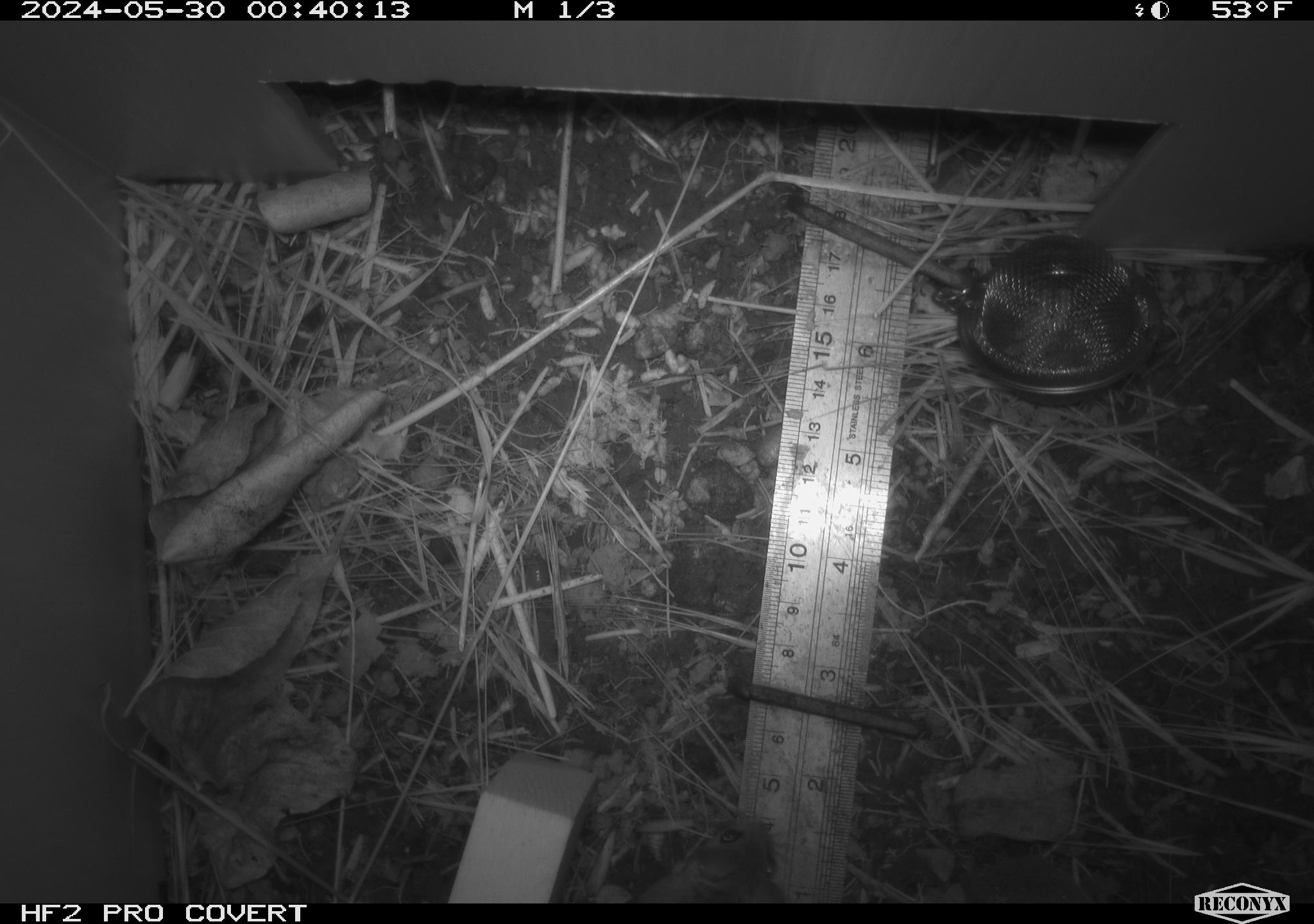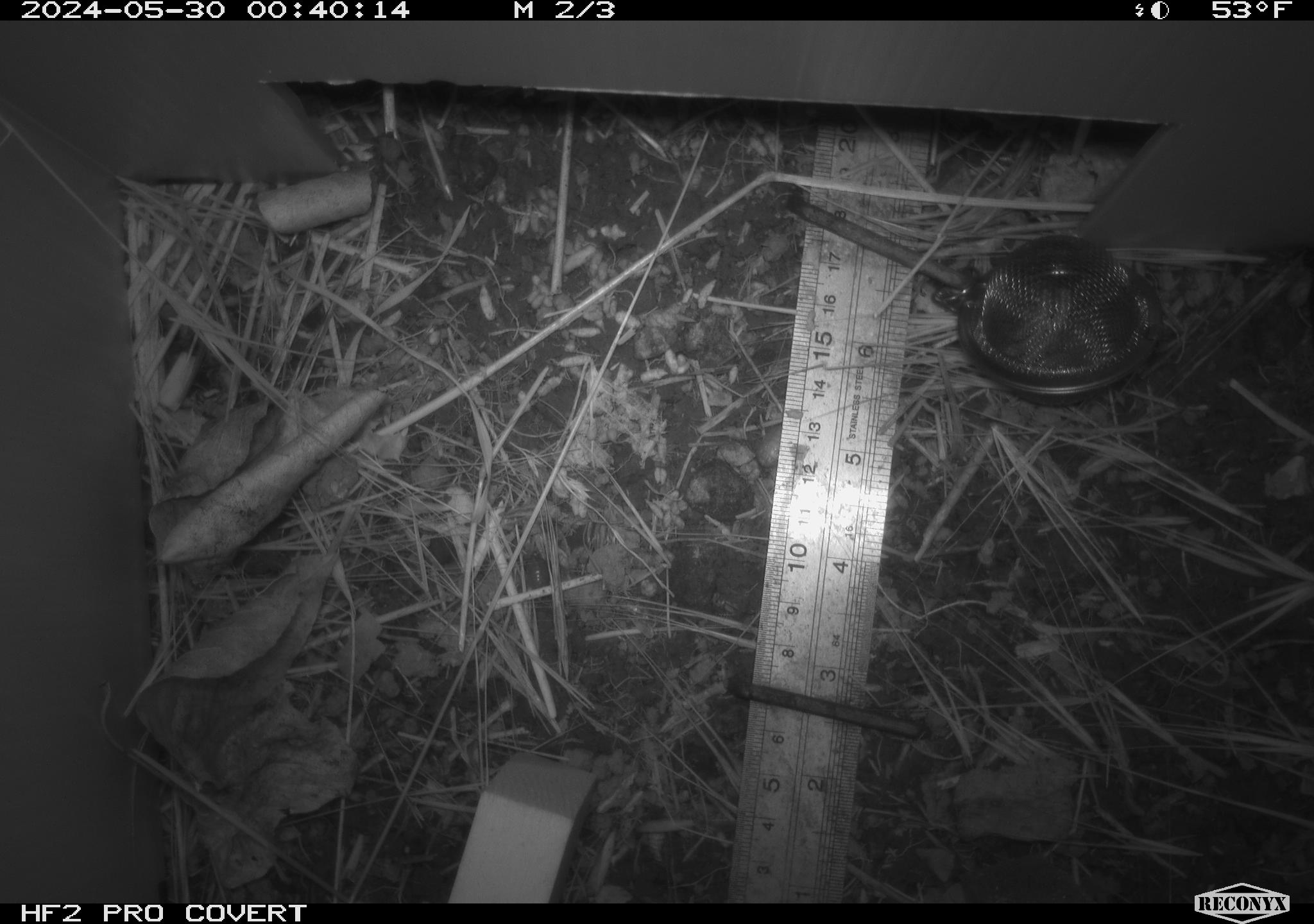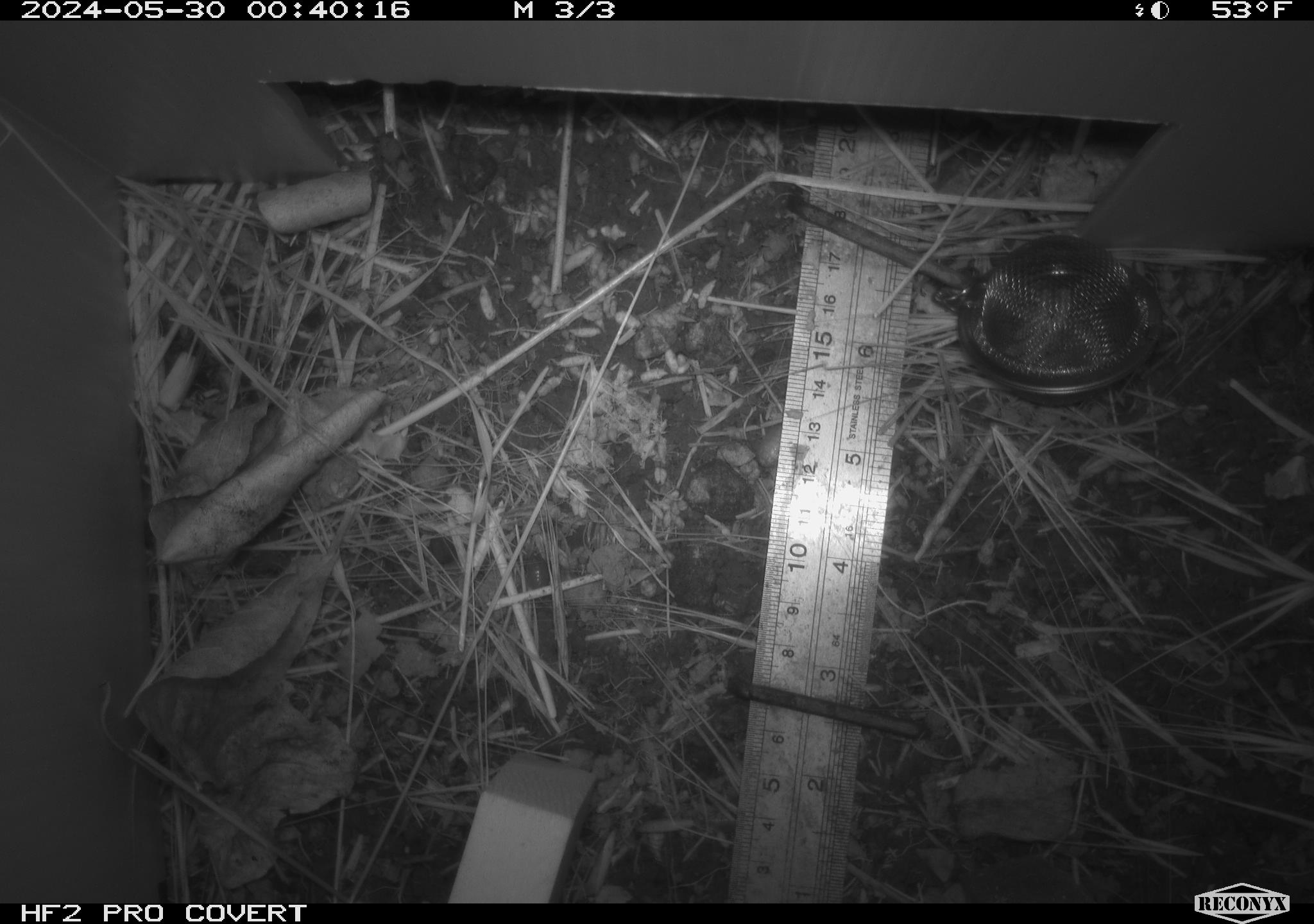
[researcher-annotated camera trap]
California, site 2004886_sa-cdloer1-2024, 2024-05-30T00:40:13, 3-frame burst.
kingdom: Animalia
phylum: Chordata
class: Mammalia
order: Rodentia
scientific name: Rodentia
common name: mouse species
Mouse species (Rodentia).